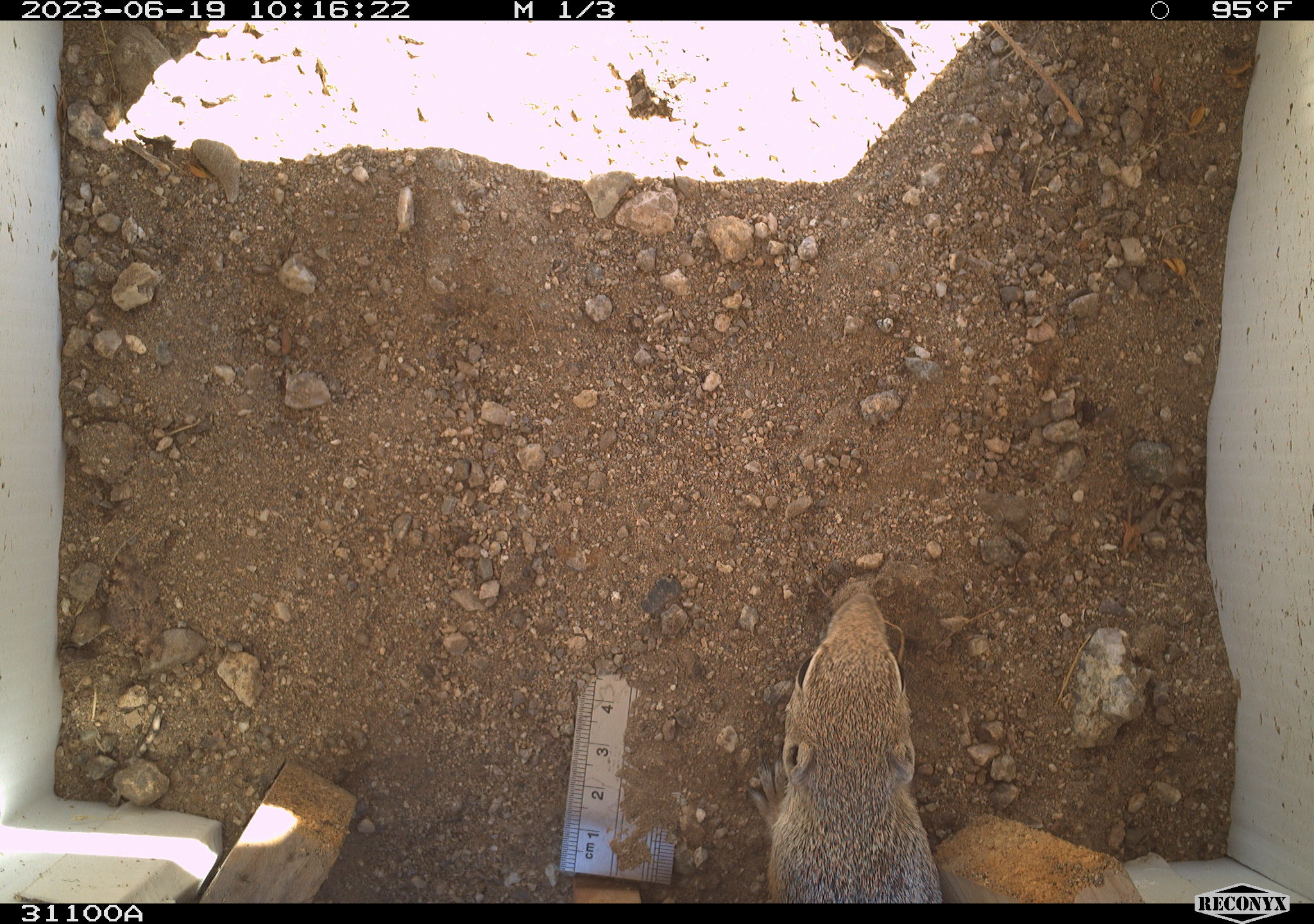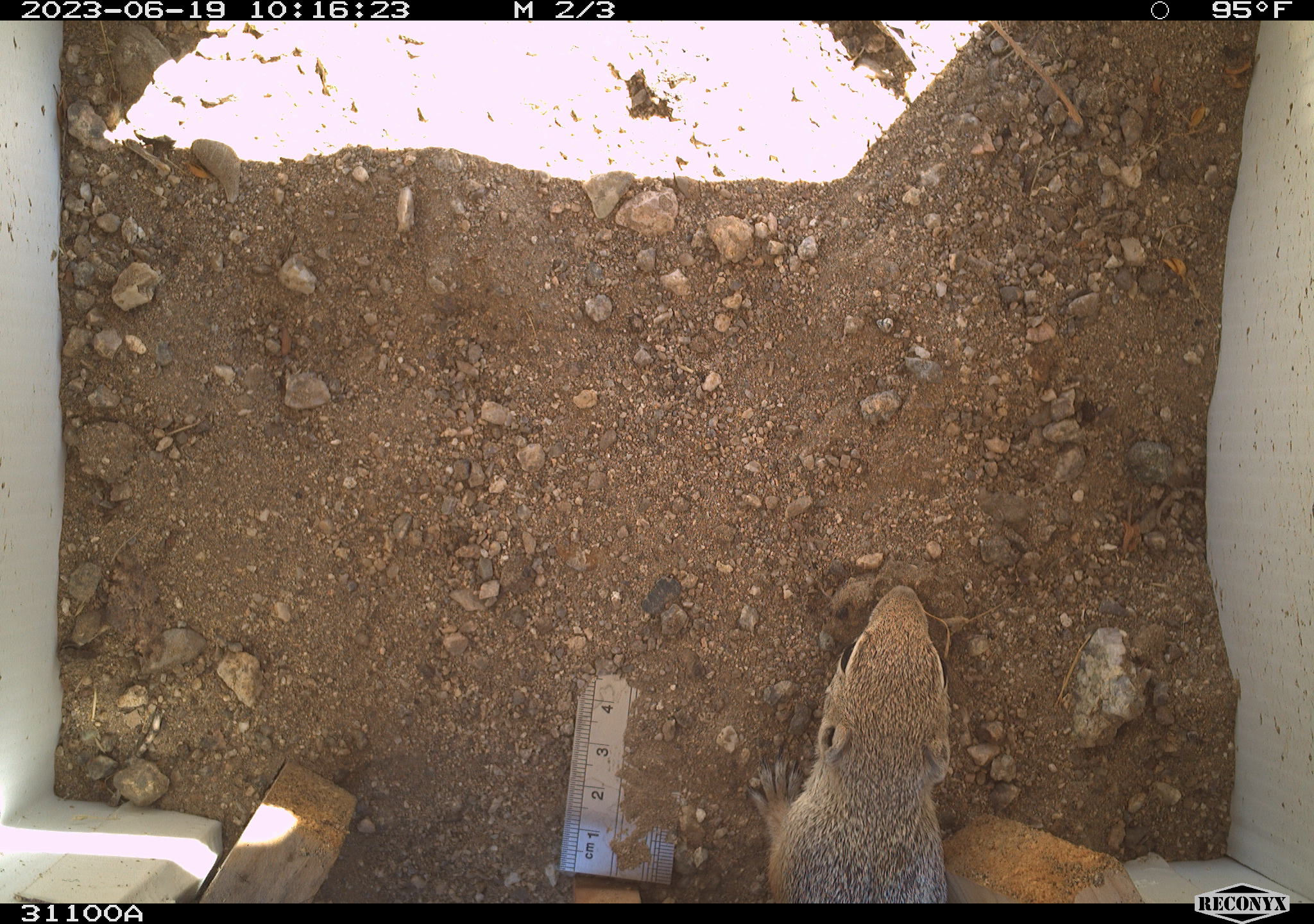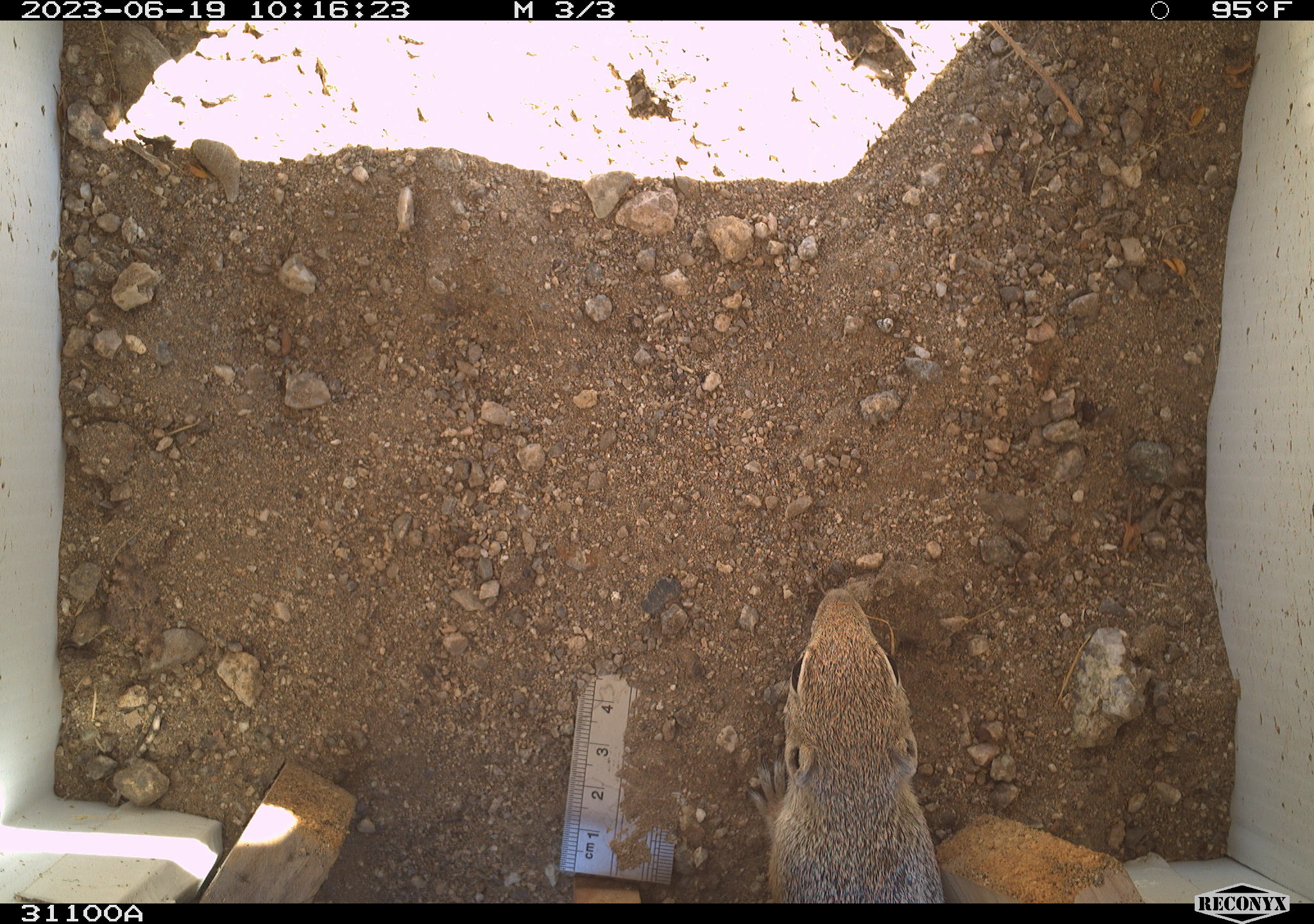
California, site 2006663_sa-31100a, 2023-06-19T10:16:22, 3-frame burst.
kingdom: Animalia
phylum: Chordata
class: Mammalia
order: Rodentia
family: Sciuridae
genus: Ammospermophilus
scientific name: Ammospermophilus leucurus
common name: white-tailed antelope squirrel